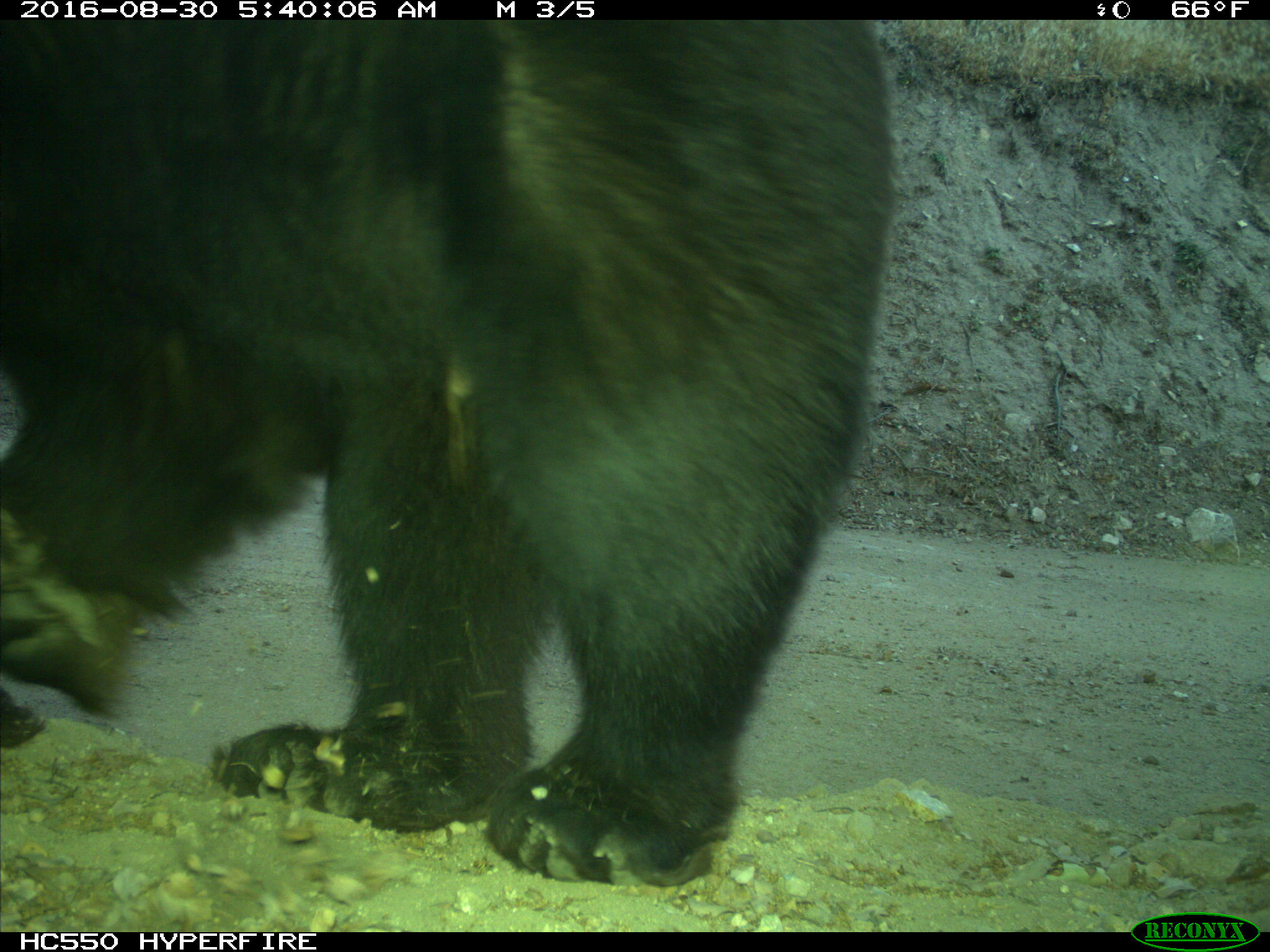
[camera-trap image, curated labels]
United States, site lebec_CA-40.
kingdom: Animalia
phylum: Chordata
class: Mammalia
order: Carnivora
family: Ursidae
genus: Ursus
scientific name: Ursus americanus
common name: american black bear